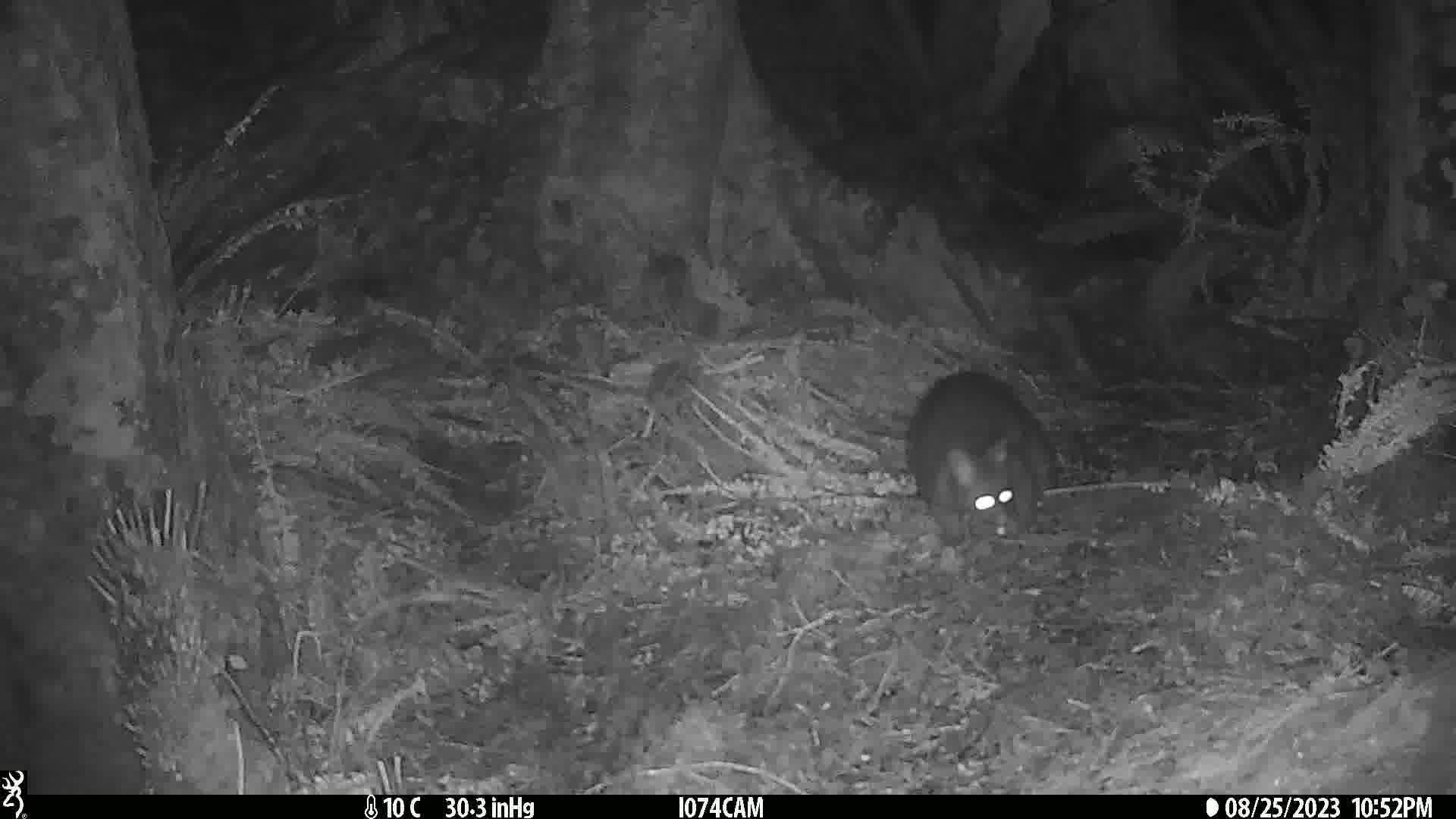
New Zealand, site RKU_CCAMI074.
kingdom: Animalia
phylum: Chordata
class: Mammalia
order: Diprotodontia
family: Phalangeridae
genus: Trichosurus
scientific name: Trichosurus vulpecula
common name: common brushtail possum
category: possum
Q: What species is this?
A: Possum (common brushtail possum) (Trichosurus vulpecula).